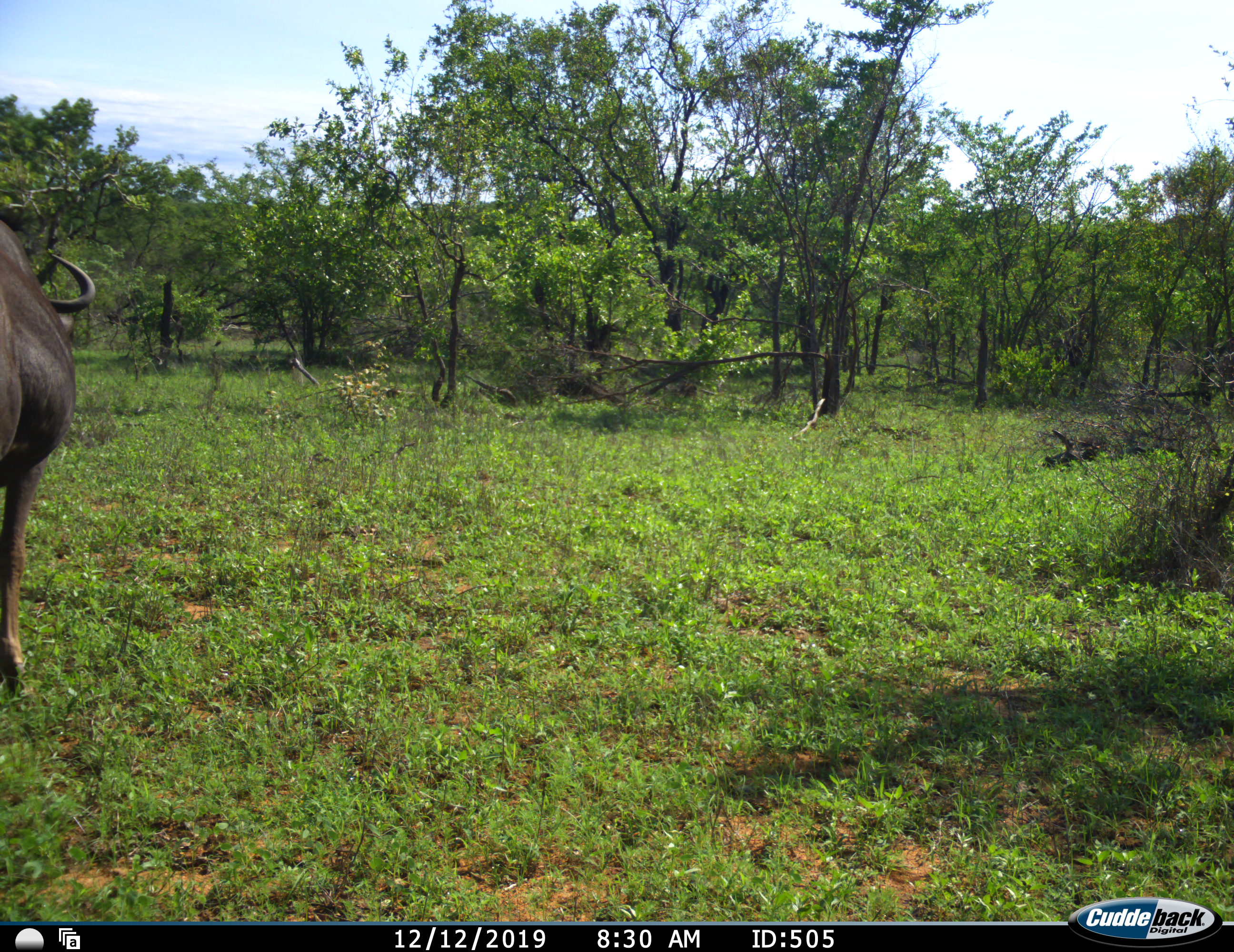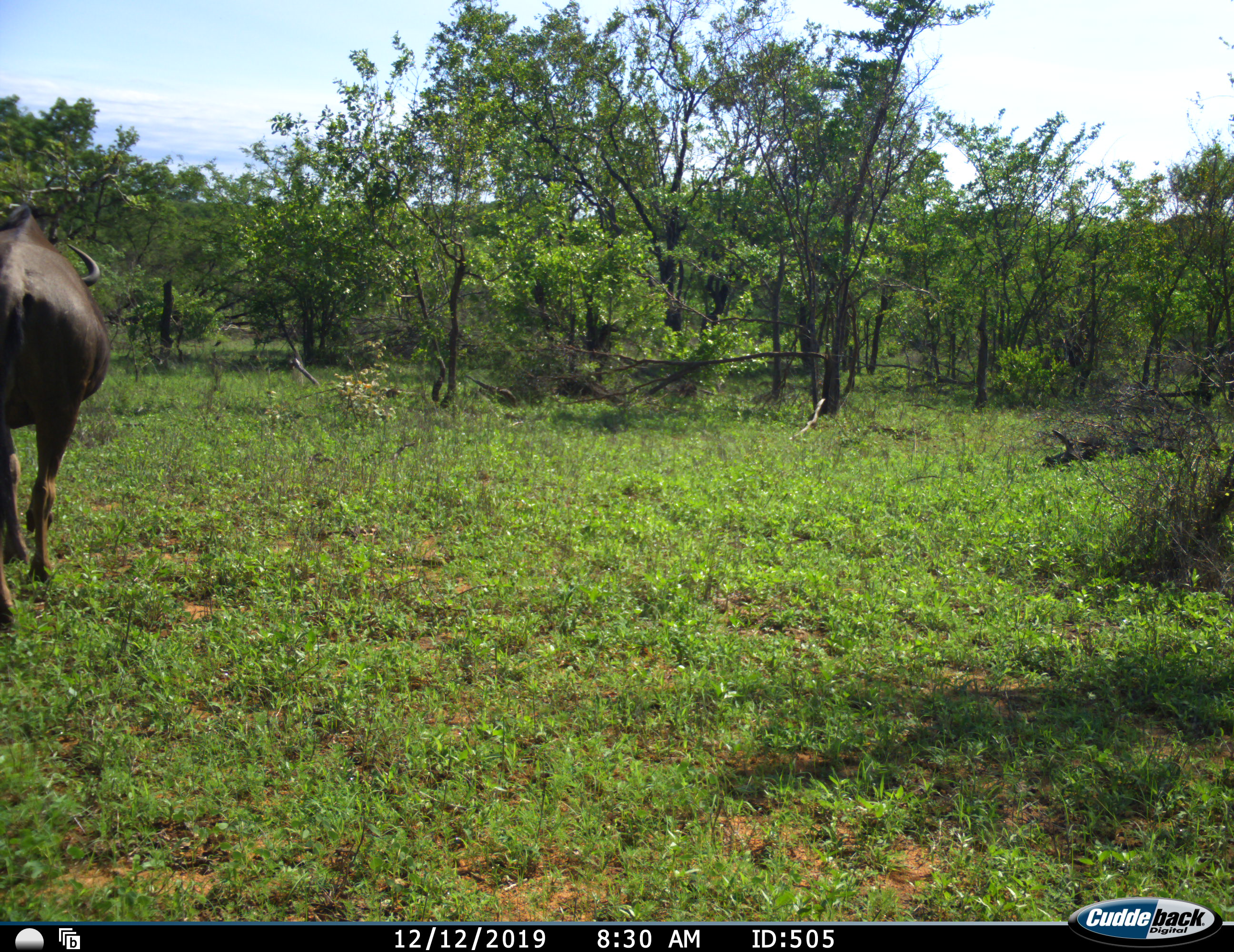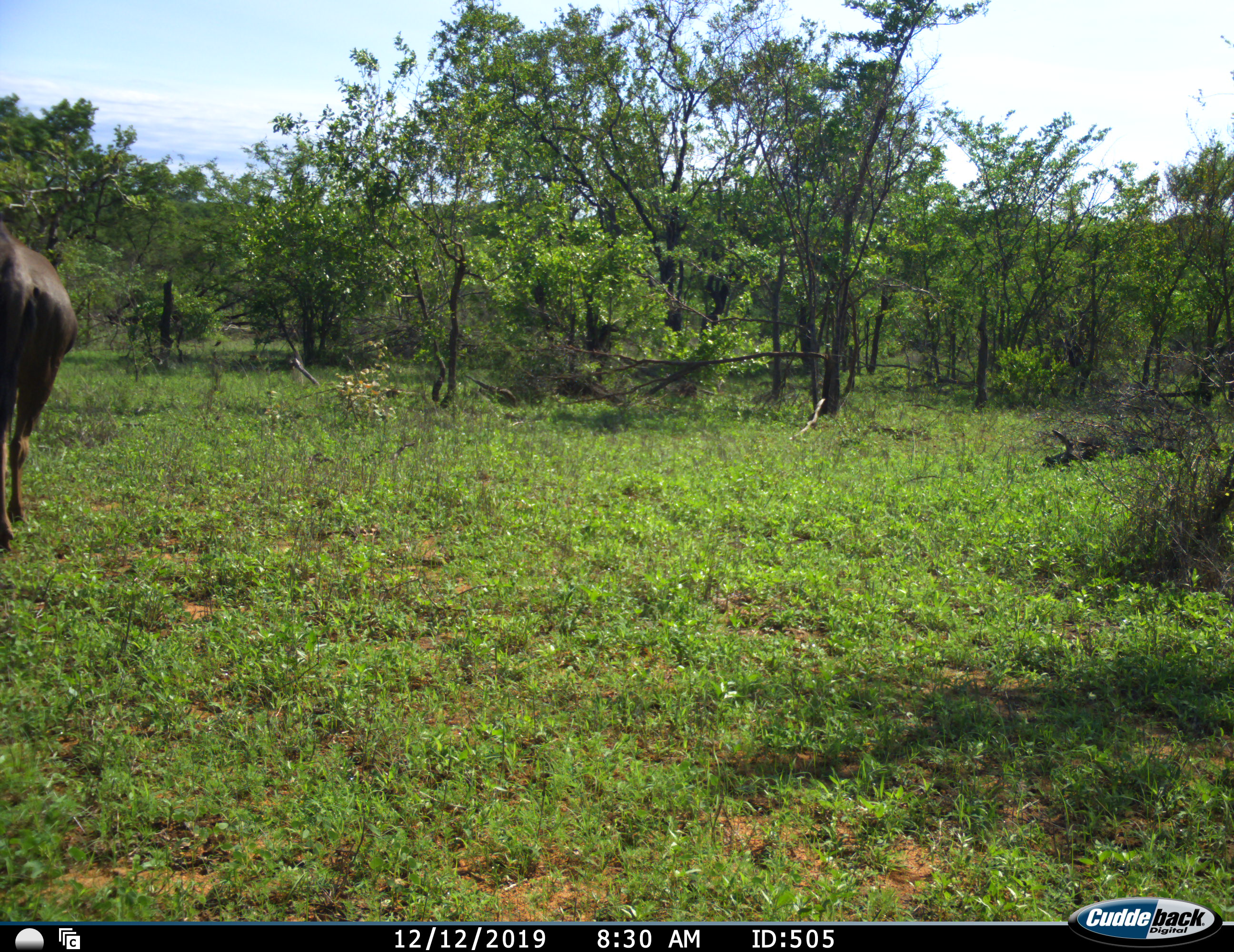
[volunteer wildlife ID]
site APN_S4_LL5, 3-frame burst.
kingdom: Animalia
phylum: Chordata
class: Mammalia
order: Artiodactyla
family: Bovidae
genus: Connochaetes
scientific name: Connochaetes taurinus taurinus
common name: blue wildebeest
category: wildebeestblue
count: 1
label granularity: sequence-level